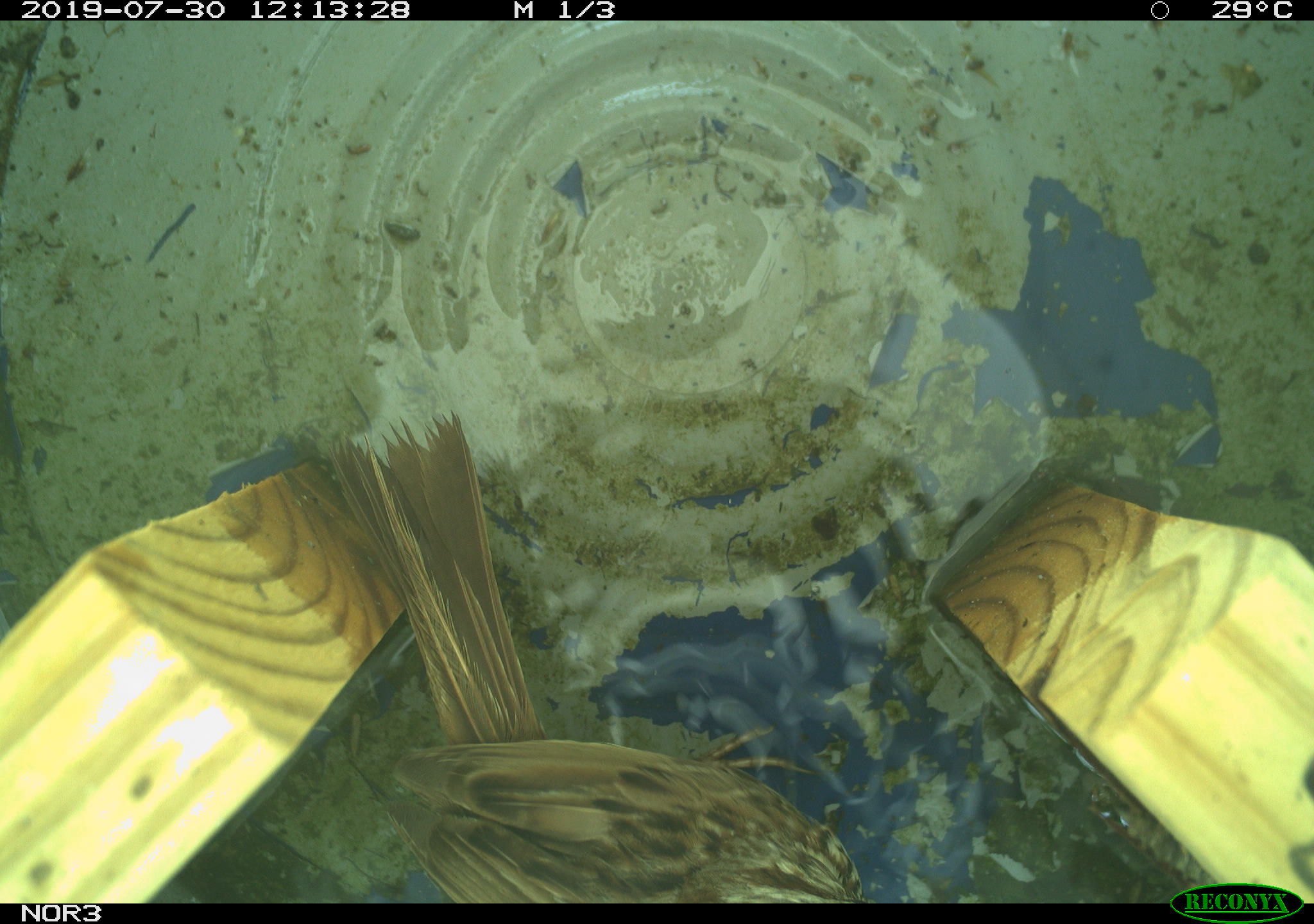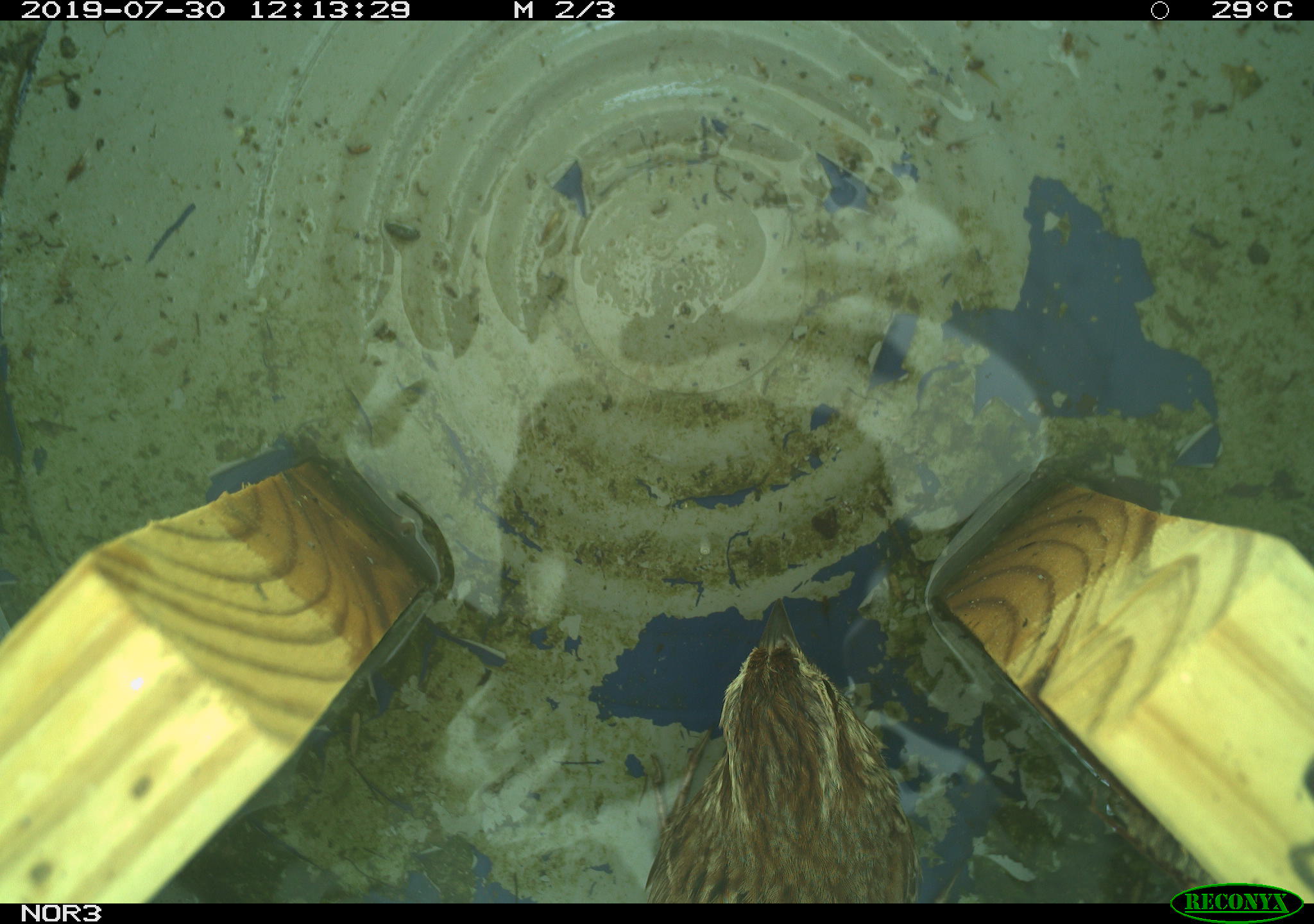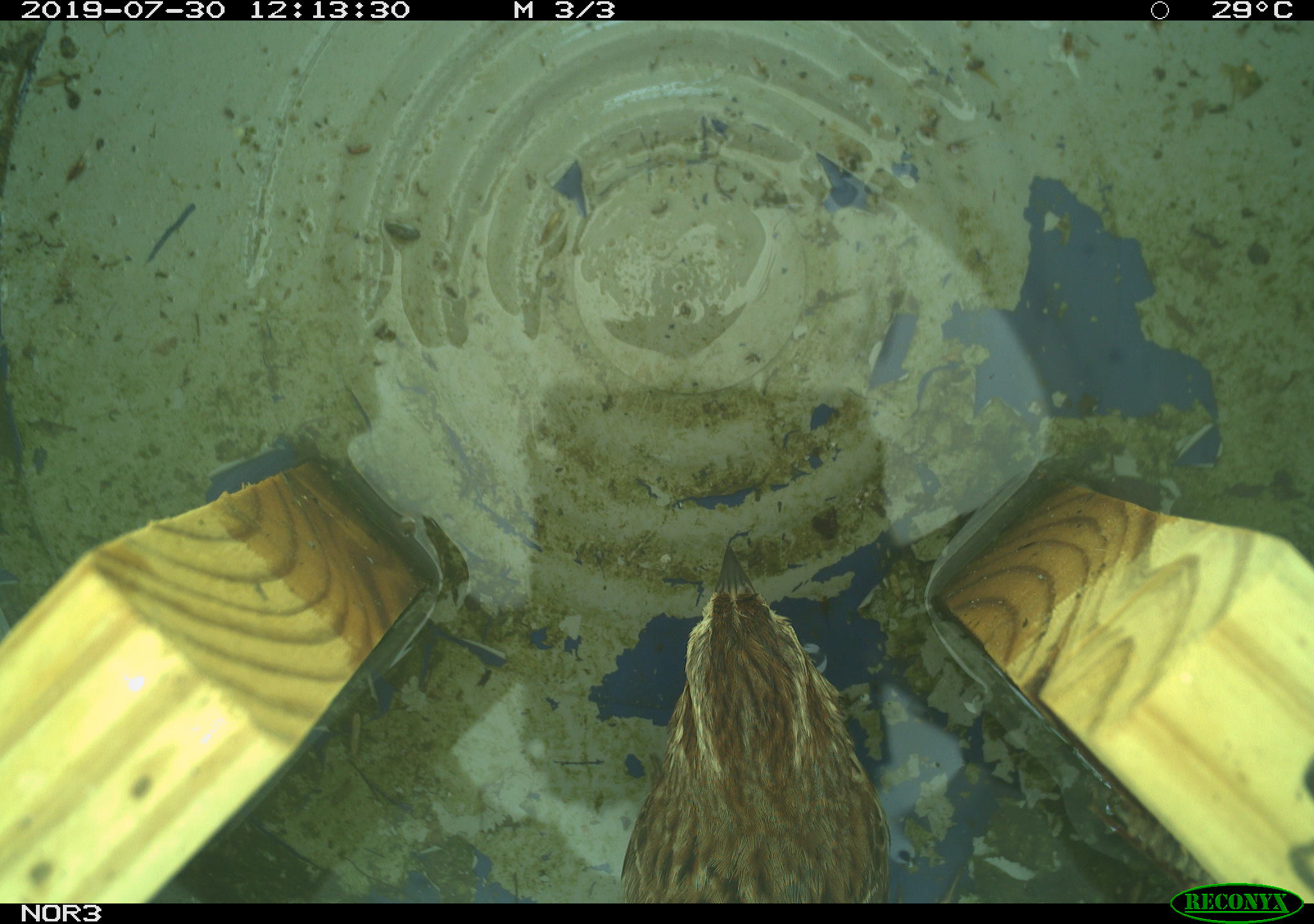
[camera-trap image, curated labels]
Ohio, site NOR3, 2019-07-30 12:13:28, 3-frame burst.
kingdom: Animalia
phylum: Chordata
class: Aves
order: Passeriformes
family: Passerellidae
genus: Melospiza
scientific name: Melospiza melodia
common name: song sparrow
Song sparrow (Melospiza melodia).